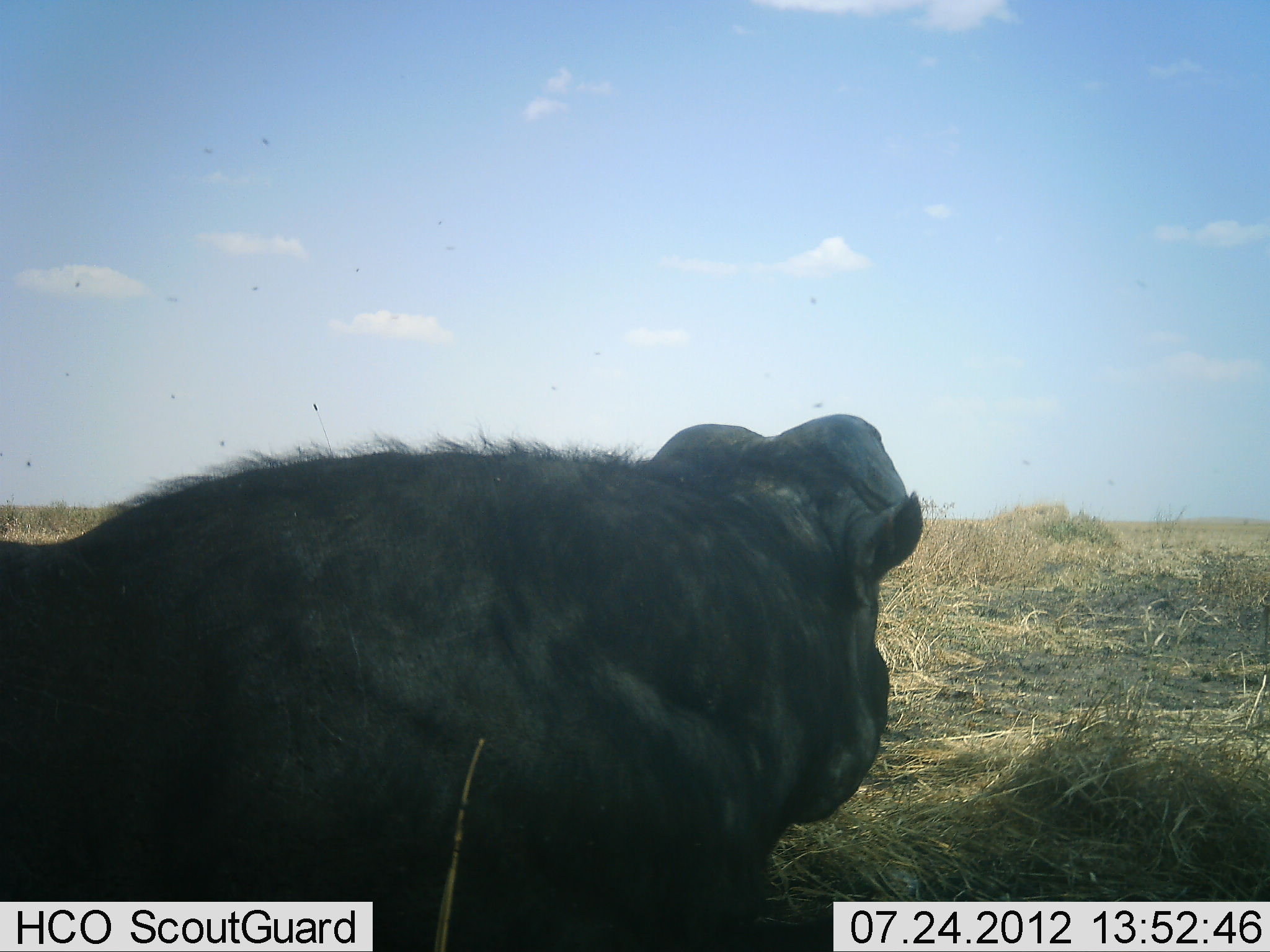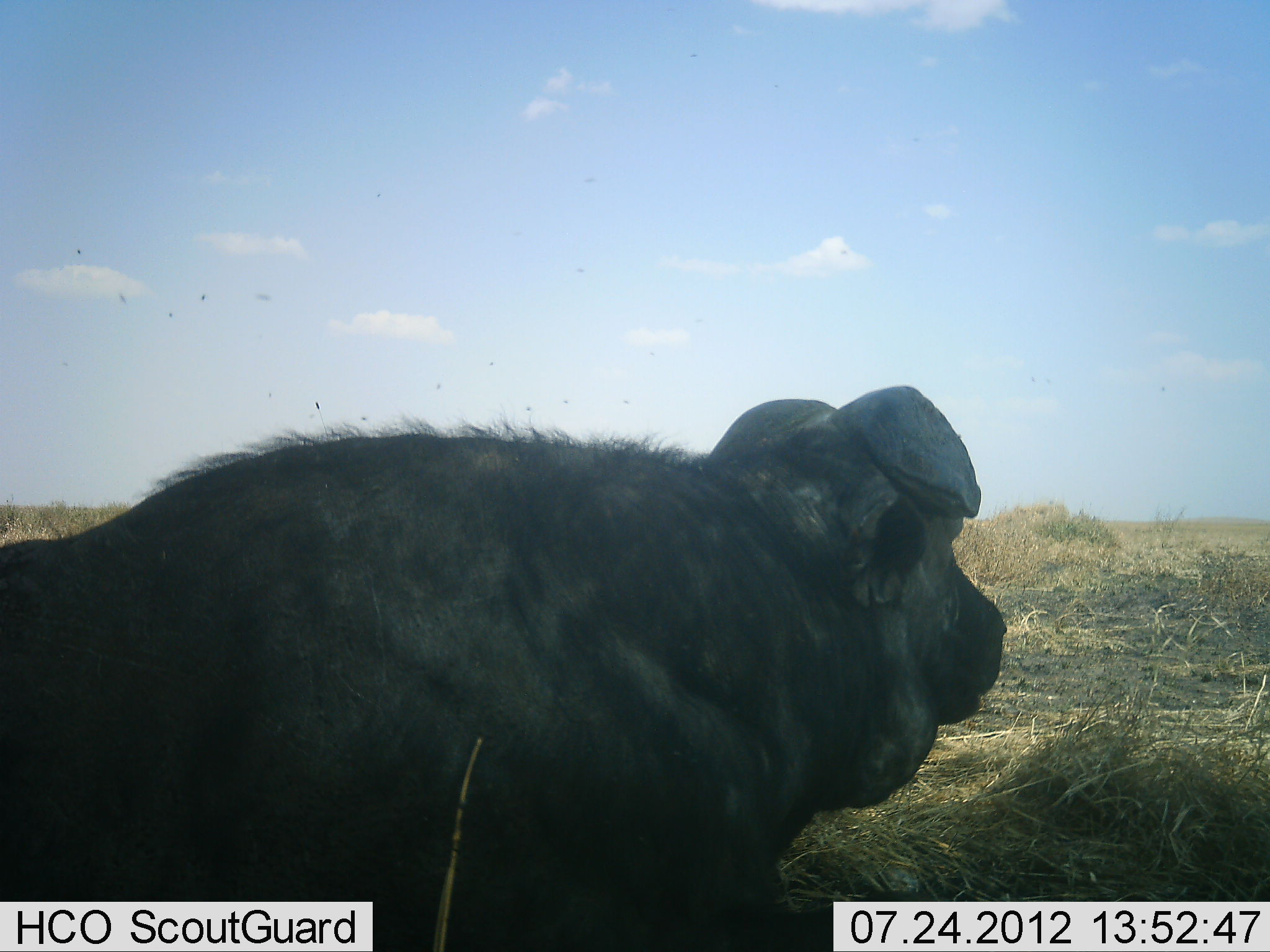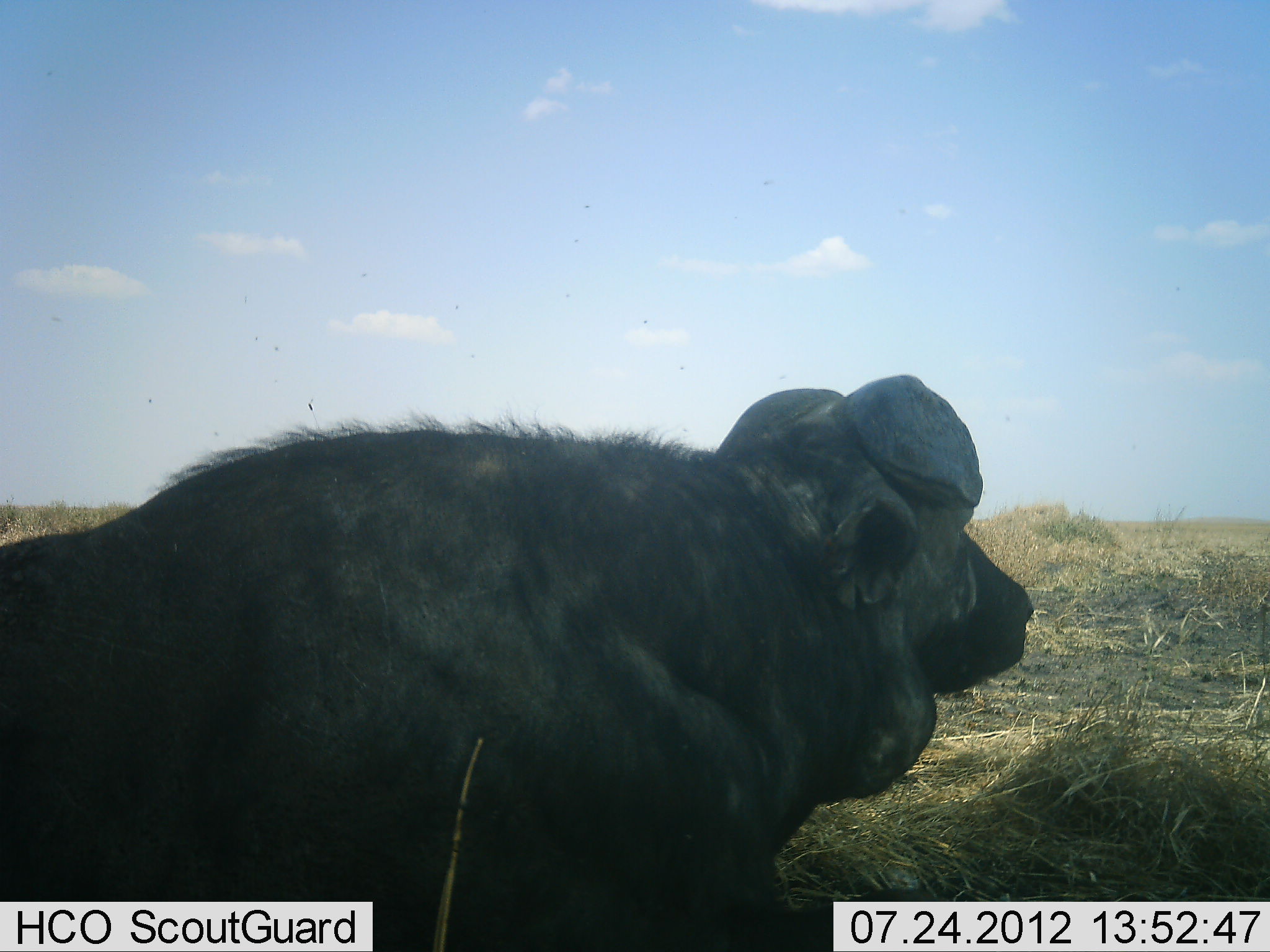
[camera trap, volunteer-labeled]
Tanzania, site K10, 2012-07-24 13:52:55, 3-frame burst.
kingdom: Animalia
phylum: Chordata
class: Mammalia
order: Artiodactyla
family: Bovidae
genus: Syncerus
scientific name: Syncerus caffer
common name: cape buffalo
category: buffalo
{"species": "buffalo (cape buffalo) (Syncerus caffer)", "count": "1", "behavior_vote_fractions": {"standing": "10%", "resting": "90%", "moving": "0%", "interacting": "0%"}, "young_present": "0%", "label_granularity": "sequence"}